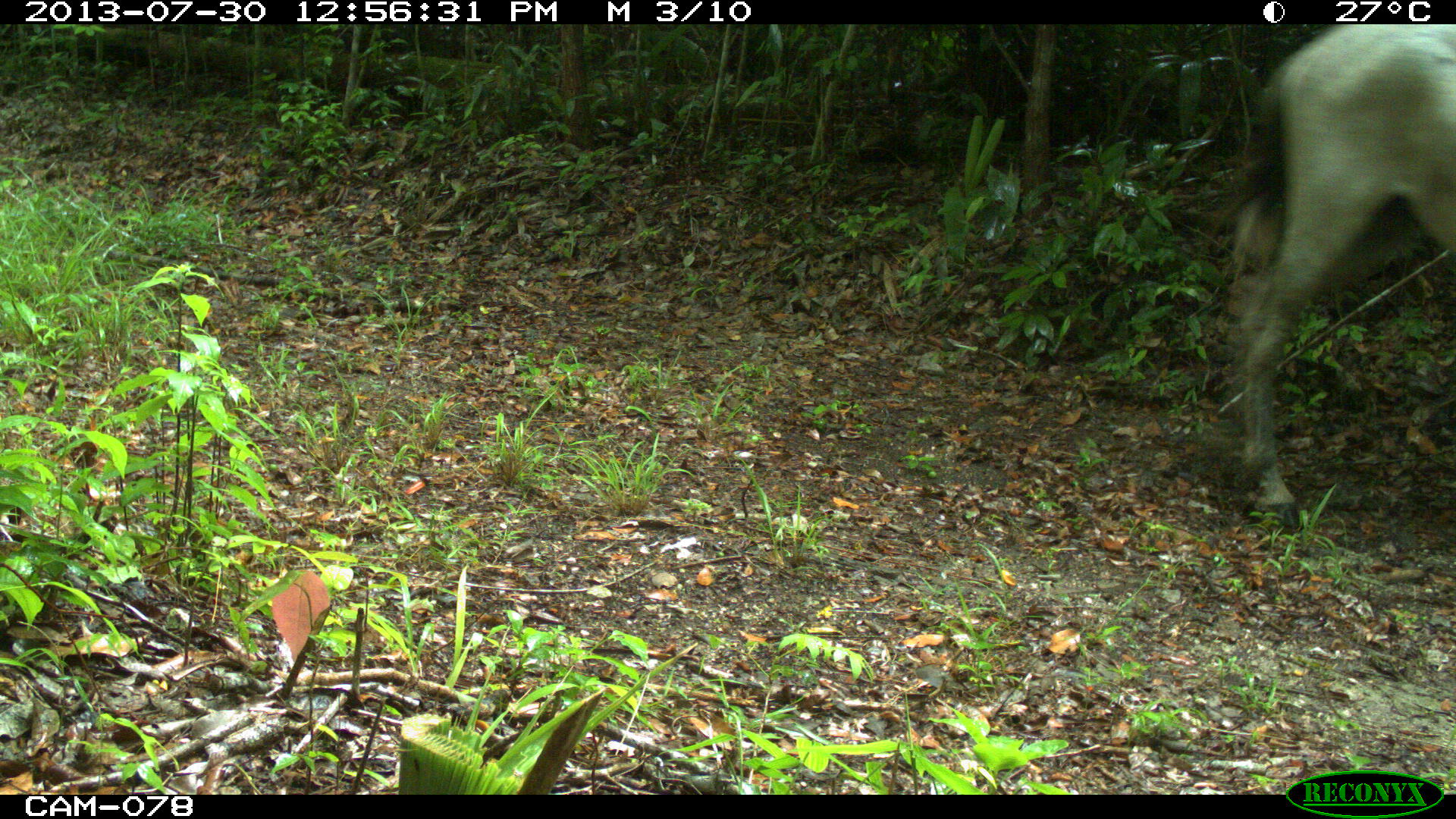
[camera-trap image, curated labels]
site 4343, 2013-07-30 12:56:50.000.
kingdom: Animalia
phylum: Chordata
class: Mammalia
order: Perissodactyla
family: Equidae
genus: Equus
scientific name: Equus ferus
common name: wild horse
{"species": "Equus ferus (wild horse)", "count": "2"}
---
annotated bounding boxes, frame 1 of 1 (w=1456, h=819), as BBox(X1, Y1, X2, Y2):
equus ferus: BBox(1223, 24, 1454, 529)